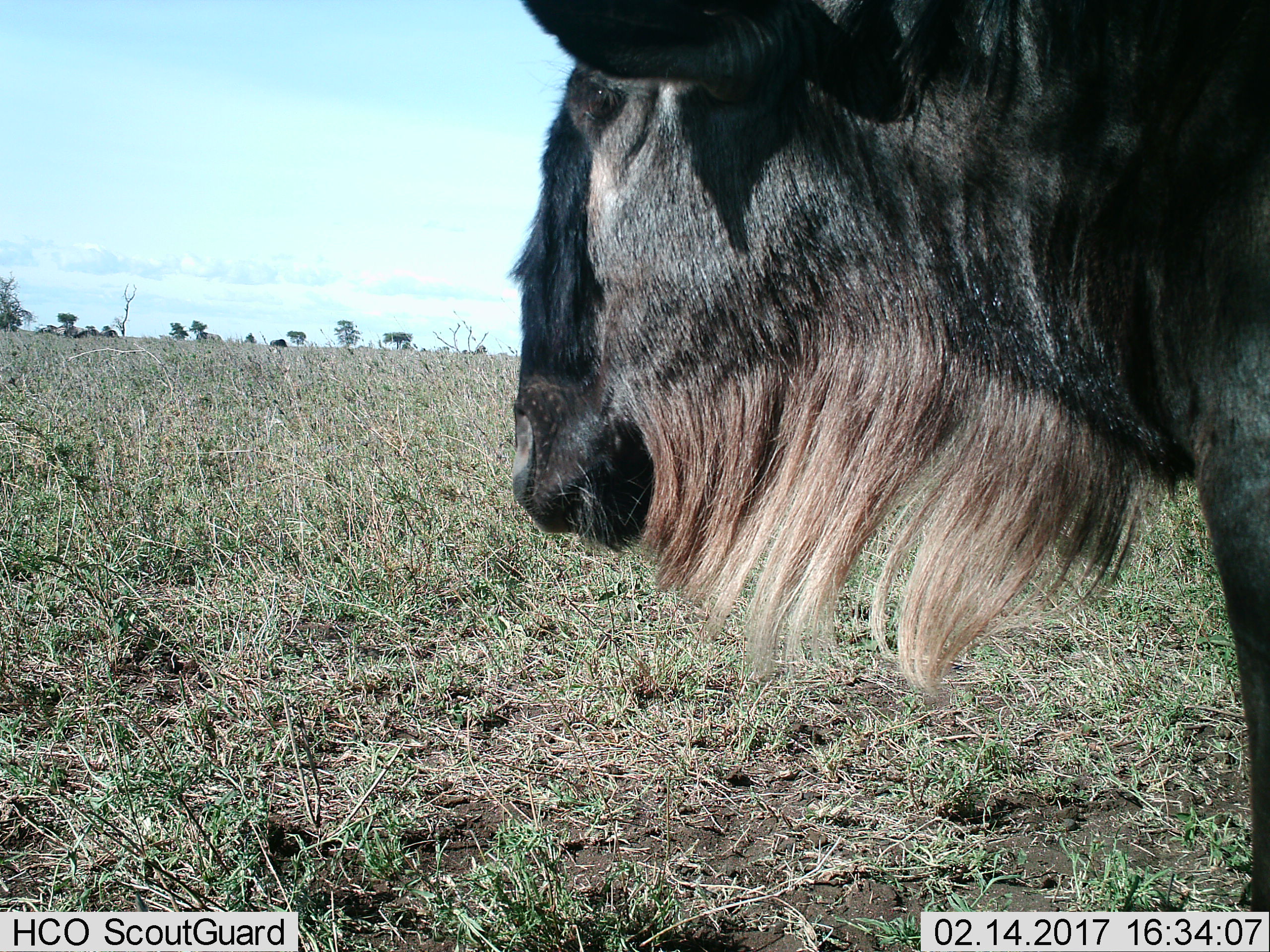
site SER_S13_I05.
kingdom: Animalia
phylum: Chordata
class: Mammalia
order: Artiodactyla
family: Bovidae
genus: Connochaetes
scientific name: Connochaetes taurinus taurinus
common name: blue wildebeest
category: wildebeestblue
Wildebeestblue (blue wildebeest) (Connochaetes taurinus taurinus), count 1. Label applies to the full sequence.